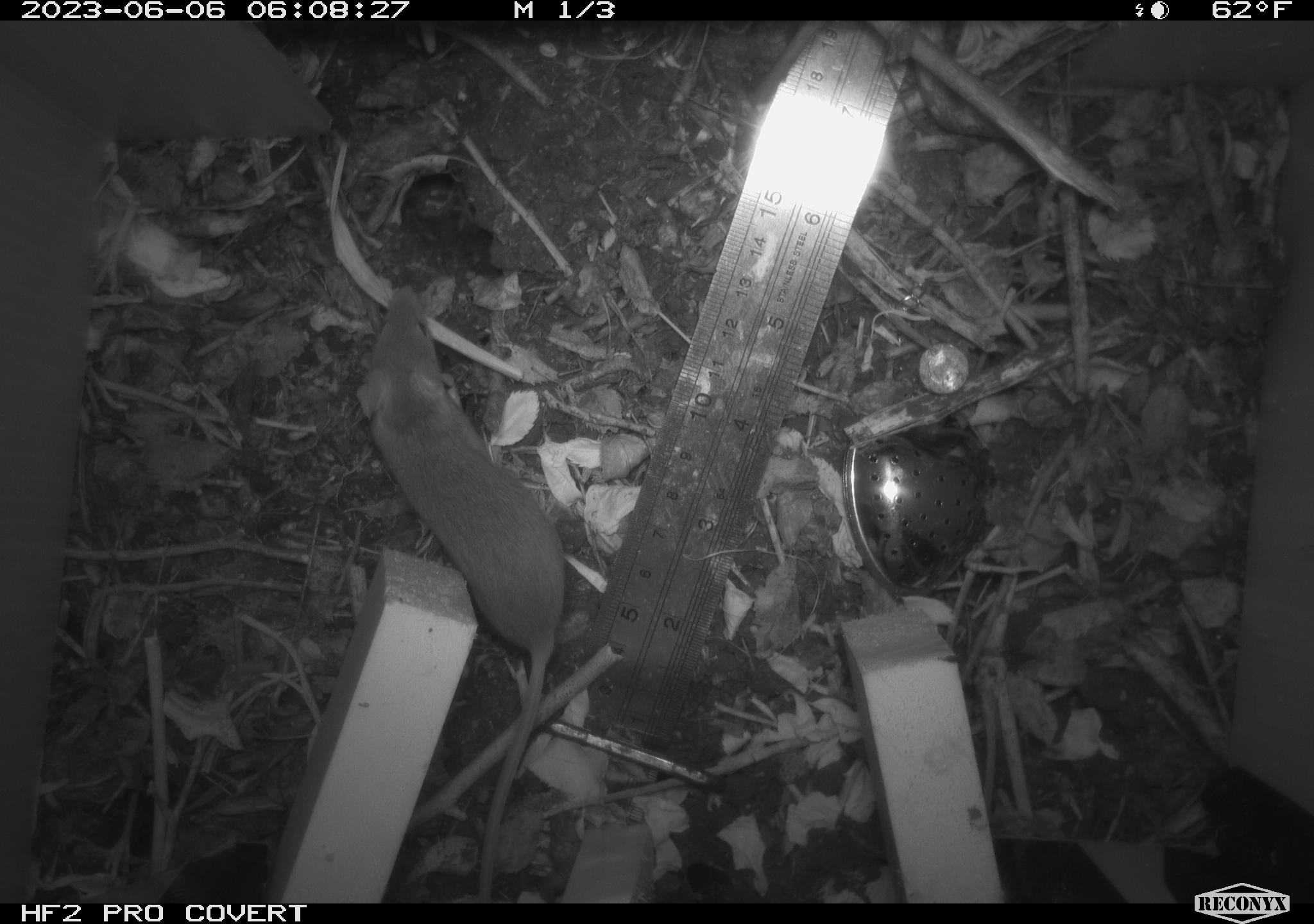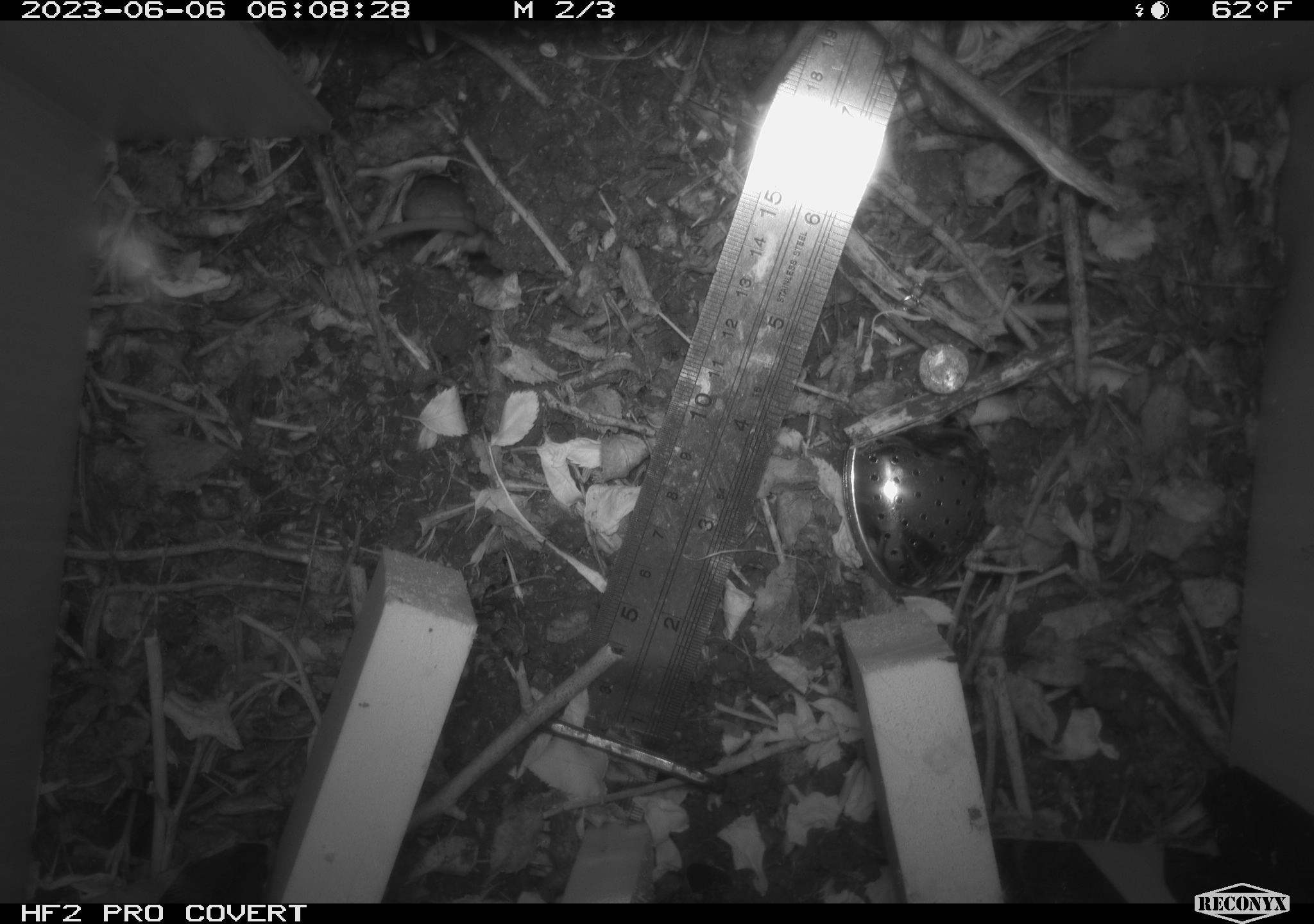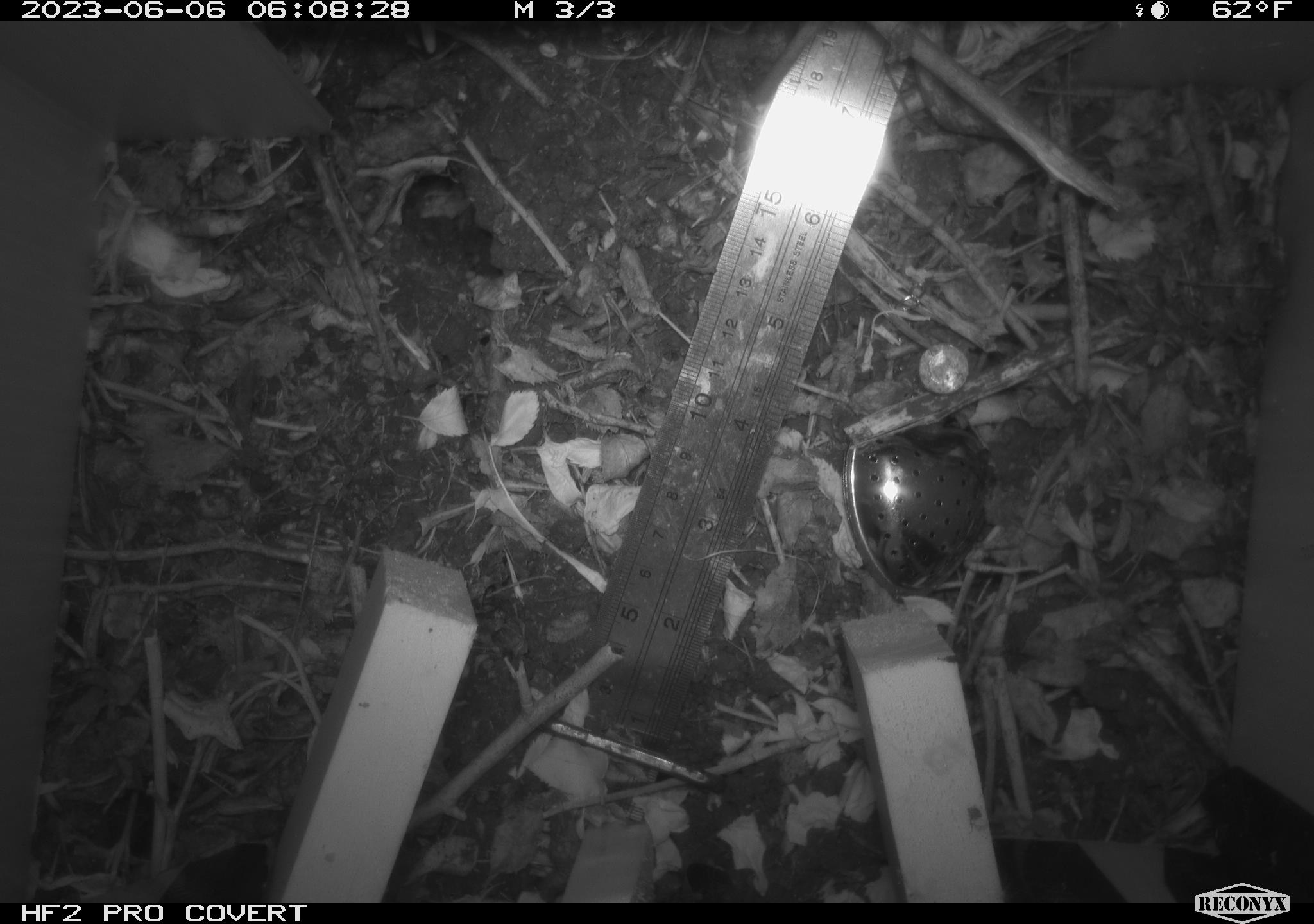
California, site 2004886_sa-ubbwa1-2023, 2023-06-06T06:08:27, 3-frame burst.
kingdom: Animalia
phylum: Chordata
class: Mammalia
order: Rodentia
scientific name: Rodentia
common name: mouse species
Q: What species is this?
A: Mouse species (Rodentia).